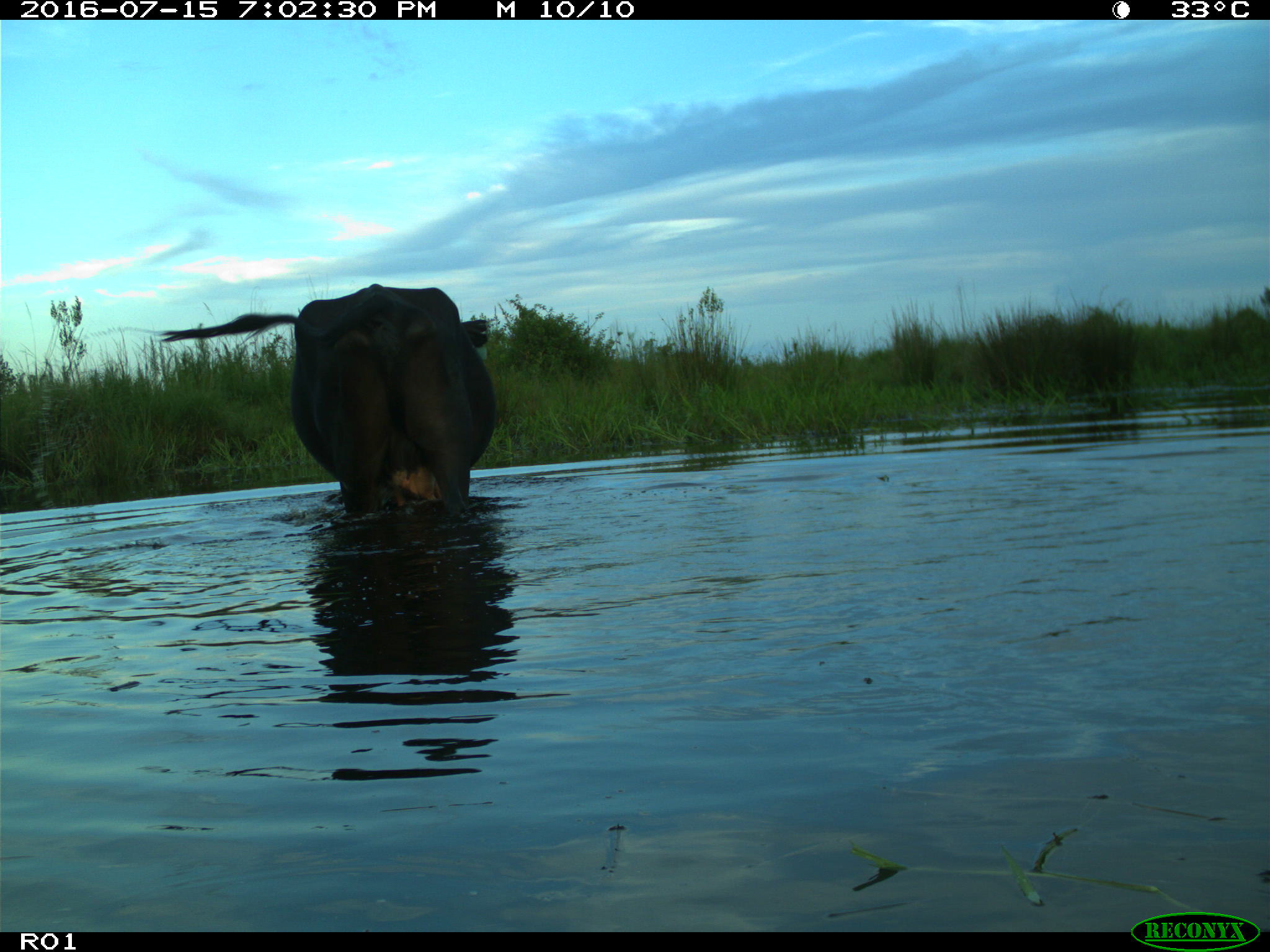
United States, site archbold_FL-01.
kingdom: Animalia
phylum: Chordata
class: Mammalia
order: Artiodactyla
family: Bovidae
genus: Bos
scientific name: Bos taurus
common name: domestic cow